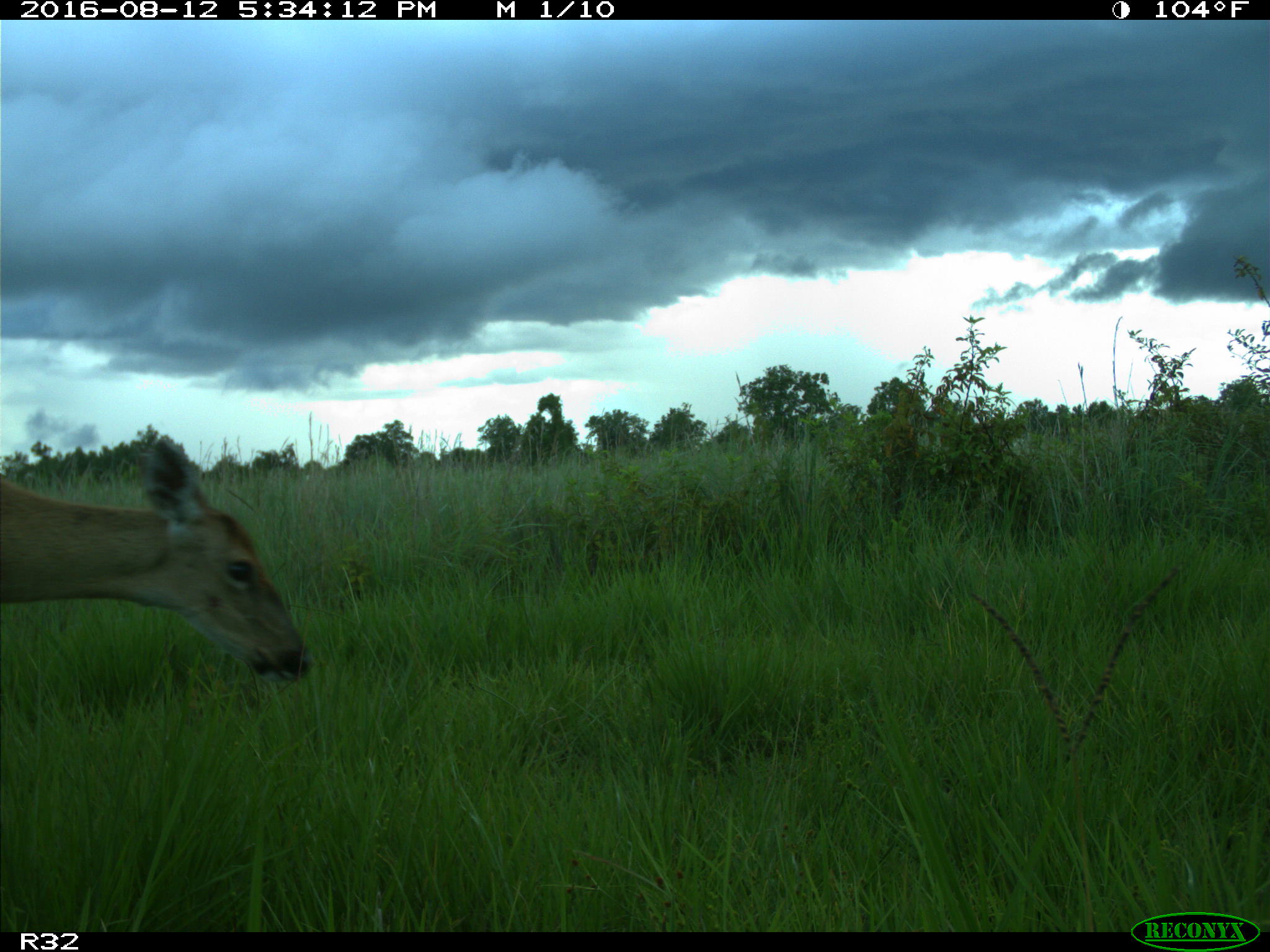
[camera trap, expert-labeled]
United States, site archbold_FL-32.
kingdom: Animalia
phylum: Chordata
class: Mammalia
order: Artiodactyla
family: Cervidae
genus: Odocoileus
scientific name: Odocoileus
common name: deer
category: unidentified deer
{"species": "unidentified deer (deer) (Odocoileus)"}